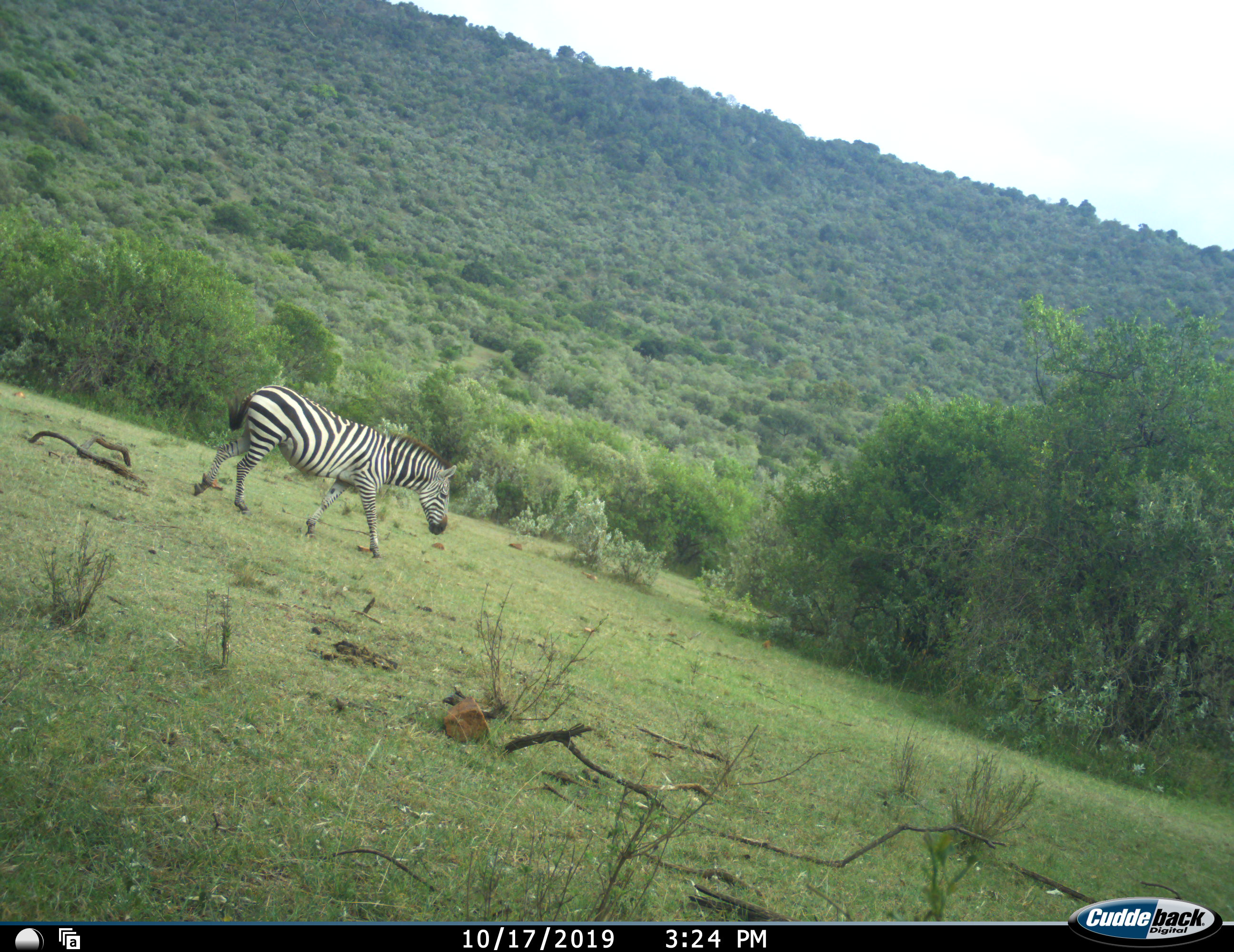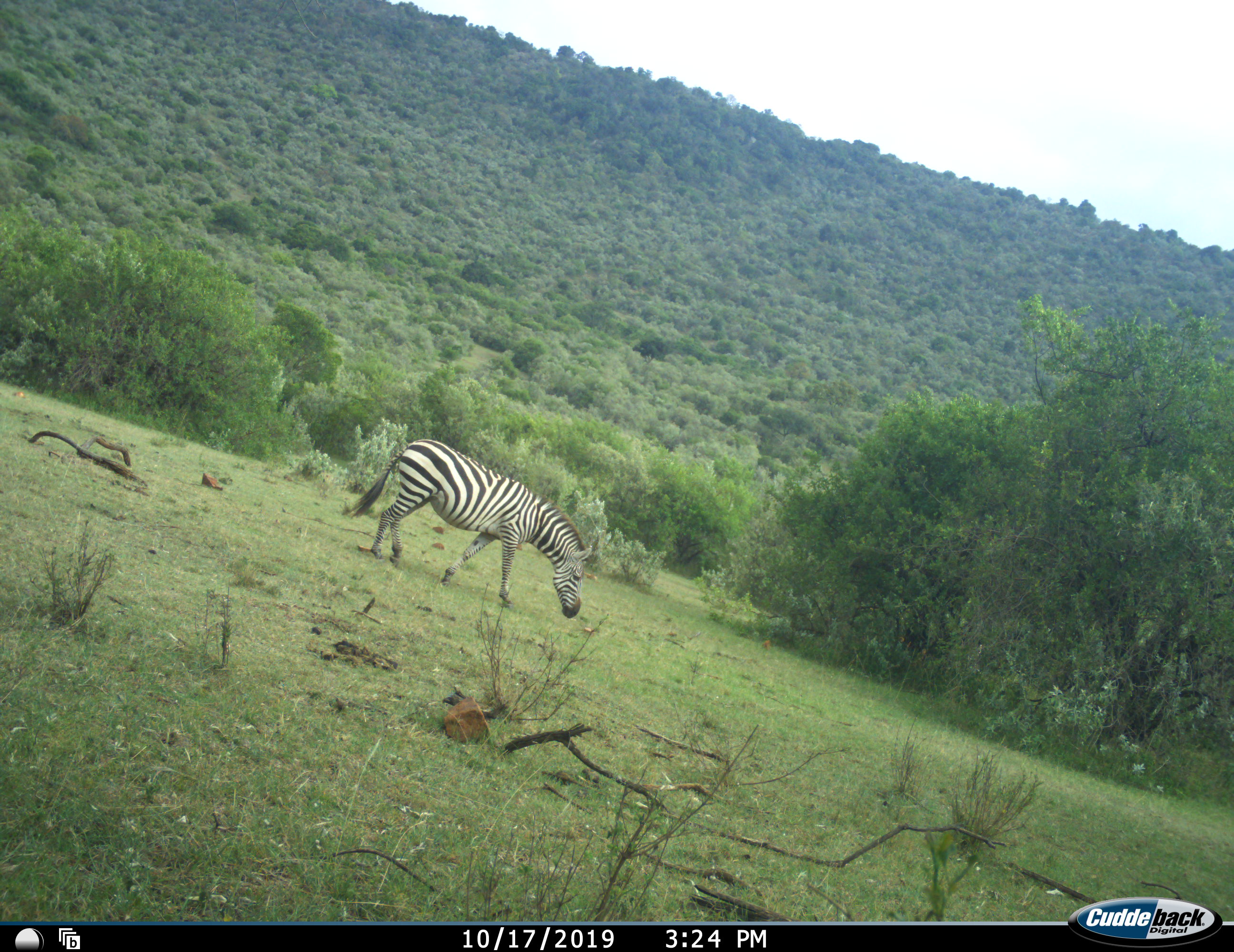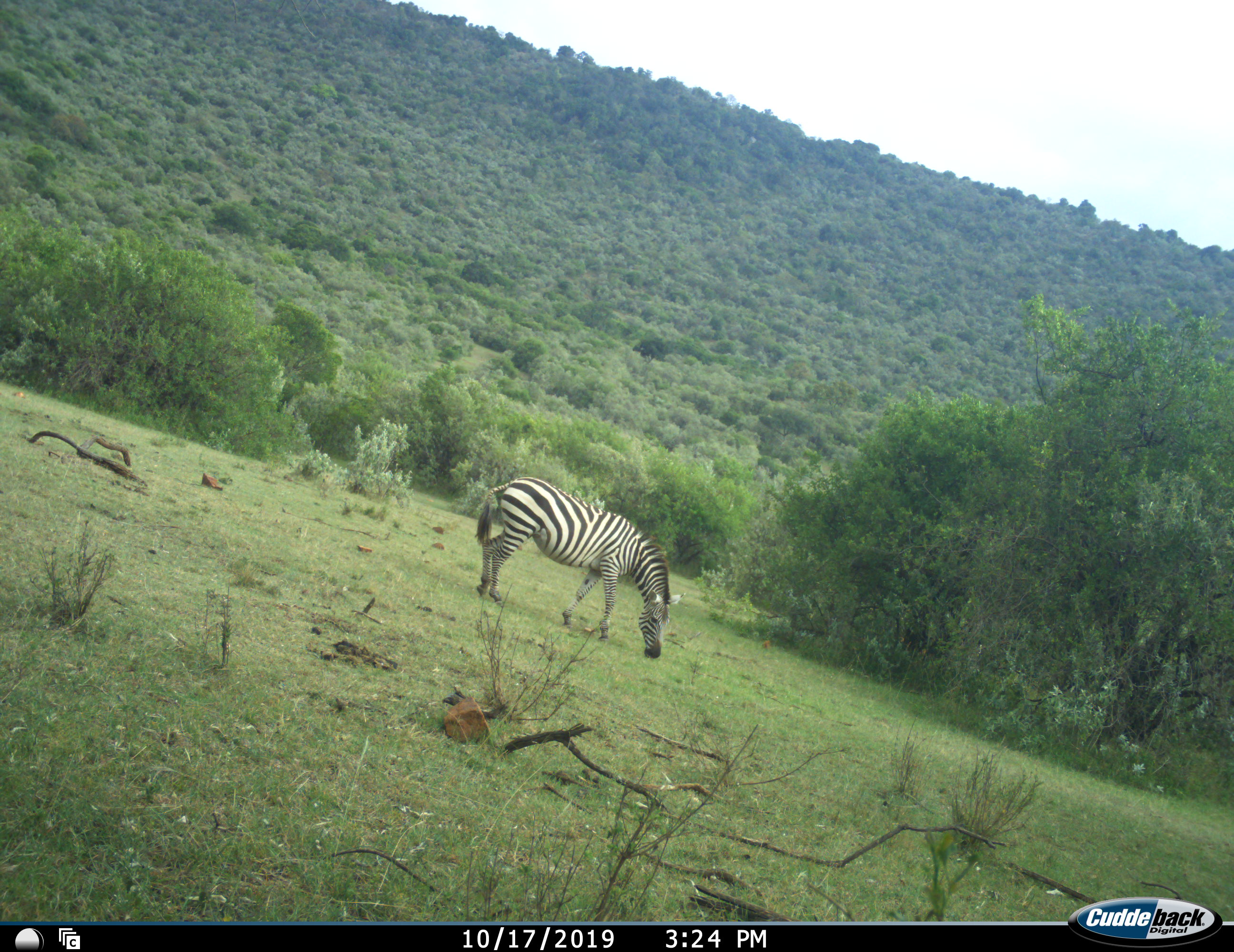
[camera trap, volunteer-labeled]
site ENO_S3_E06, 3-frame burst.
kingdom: Animalia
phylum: Chordata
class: Mammalia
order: Perissodactyla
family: Equidae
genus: Equus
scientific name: Equus quagga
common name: plains zebra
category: zebraplains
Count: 1.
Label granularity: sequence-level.